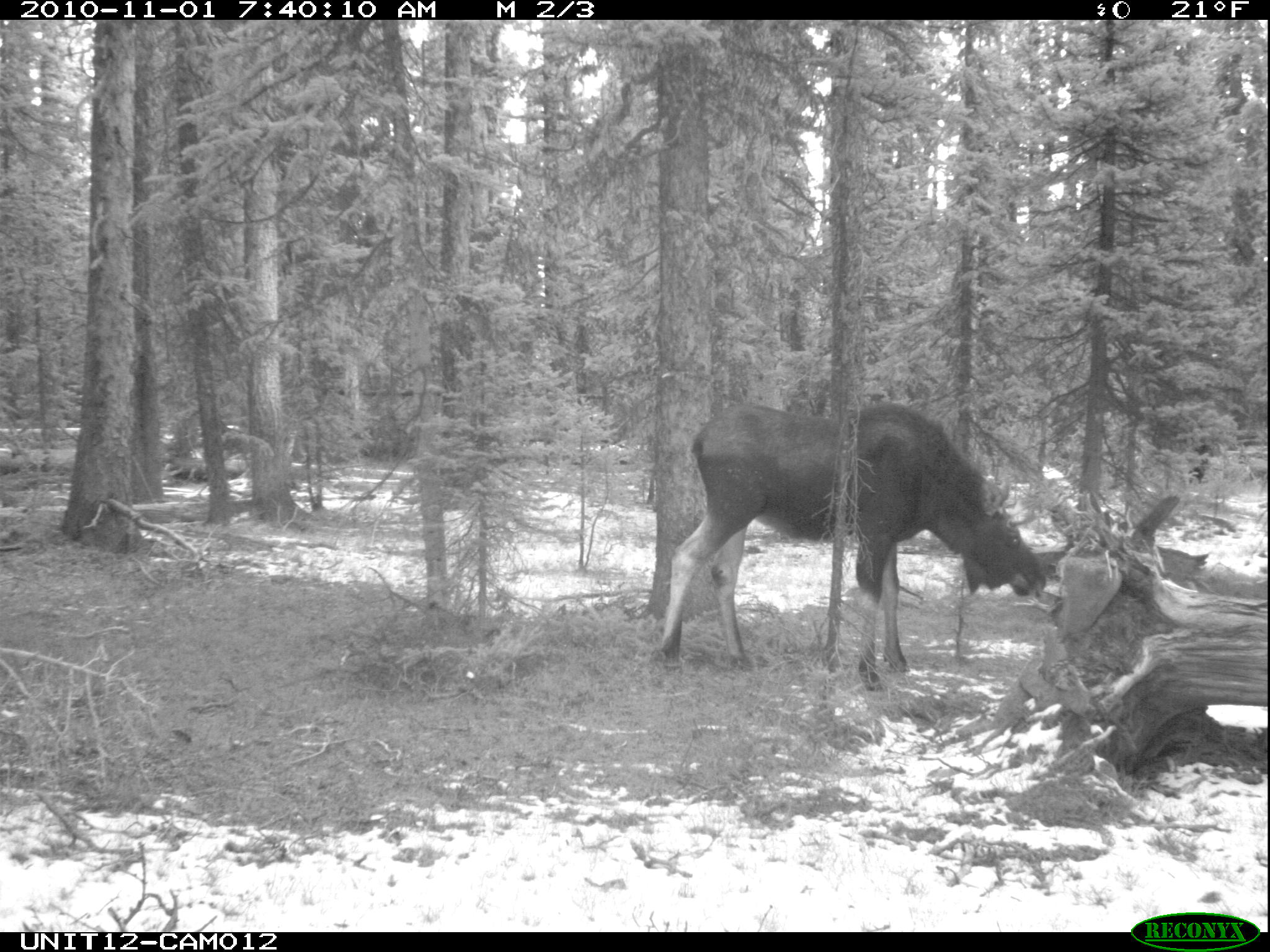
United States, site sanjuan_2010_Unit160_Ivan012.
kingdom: Animalia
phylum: Chordata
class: Mammalia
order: Artiodactyla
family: Cervidae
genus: Alces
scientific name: Alces alces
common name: moose